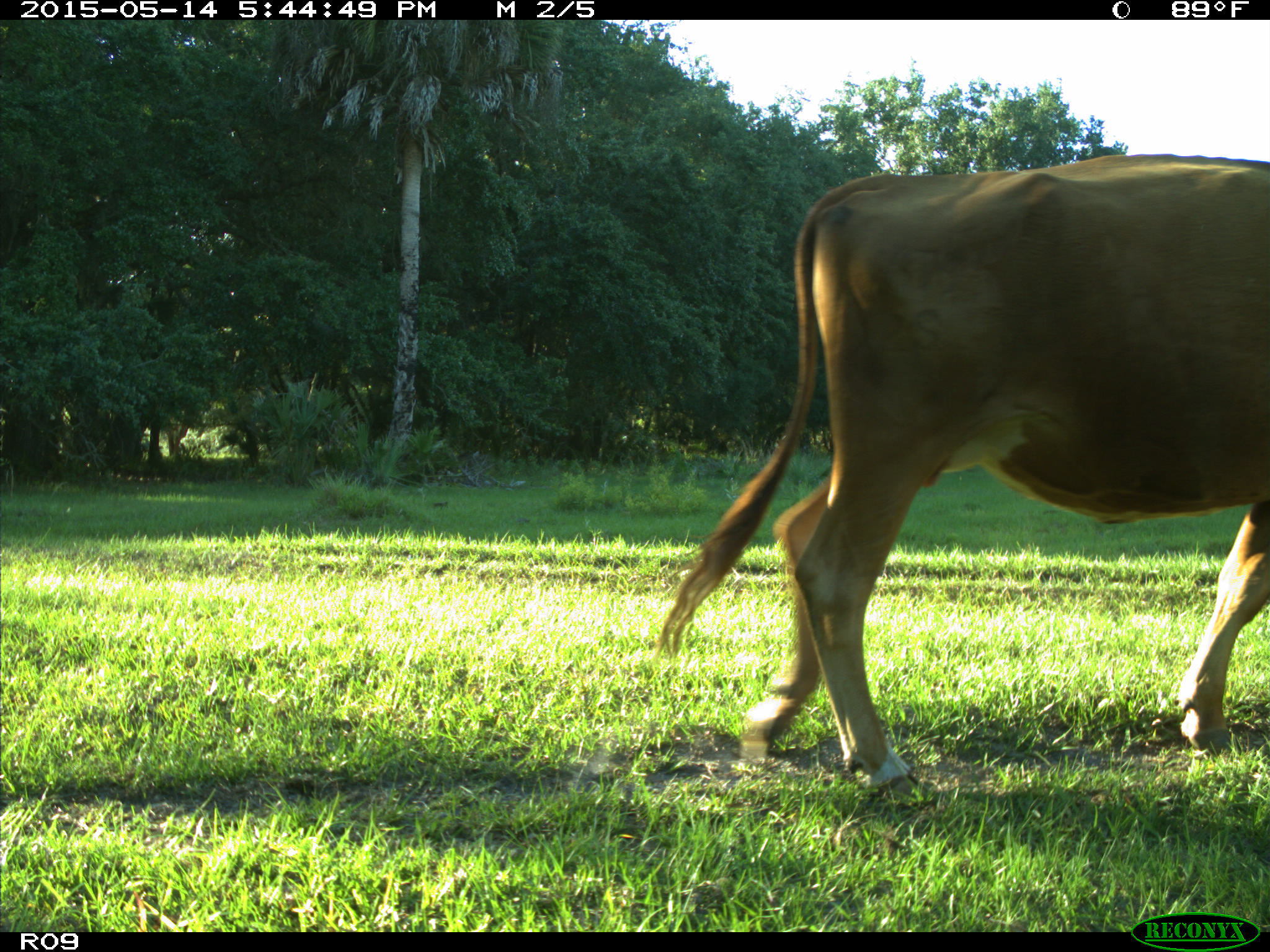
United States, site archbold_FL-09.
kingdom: Animalia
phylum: Chordata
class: Mammalia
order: Artiodactyla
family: Bovidae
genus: Bos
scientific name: Bos taurus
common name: domestic cow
Bos taurus (domestic cow).